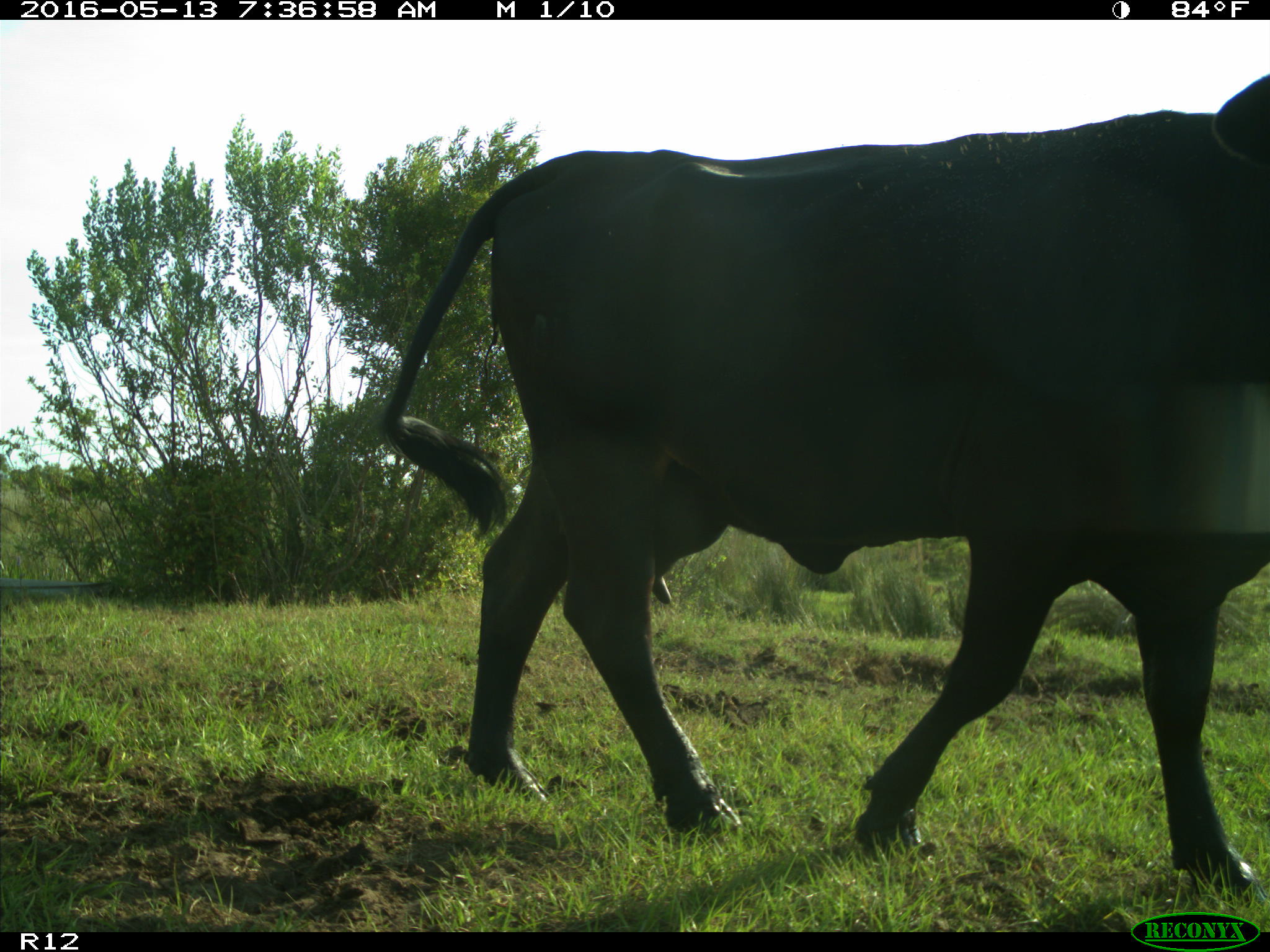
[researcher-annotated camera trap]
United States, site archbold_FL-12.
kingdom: Animalia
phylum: Chordata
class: Mammalia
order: Artiodactyla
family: Bovidae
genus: Bos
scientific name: Bos taurus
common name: domestic cow